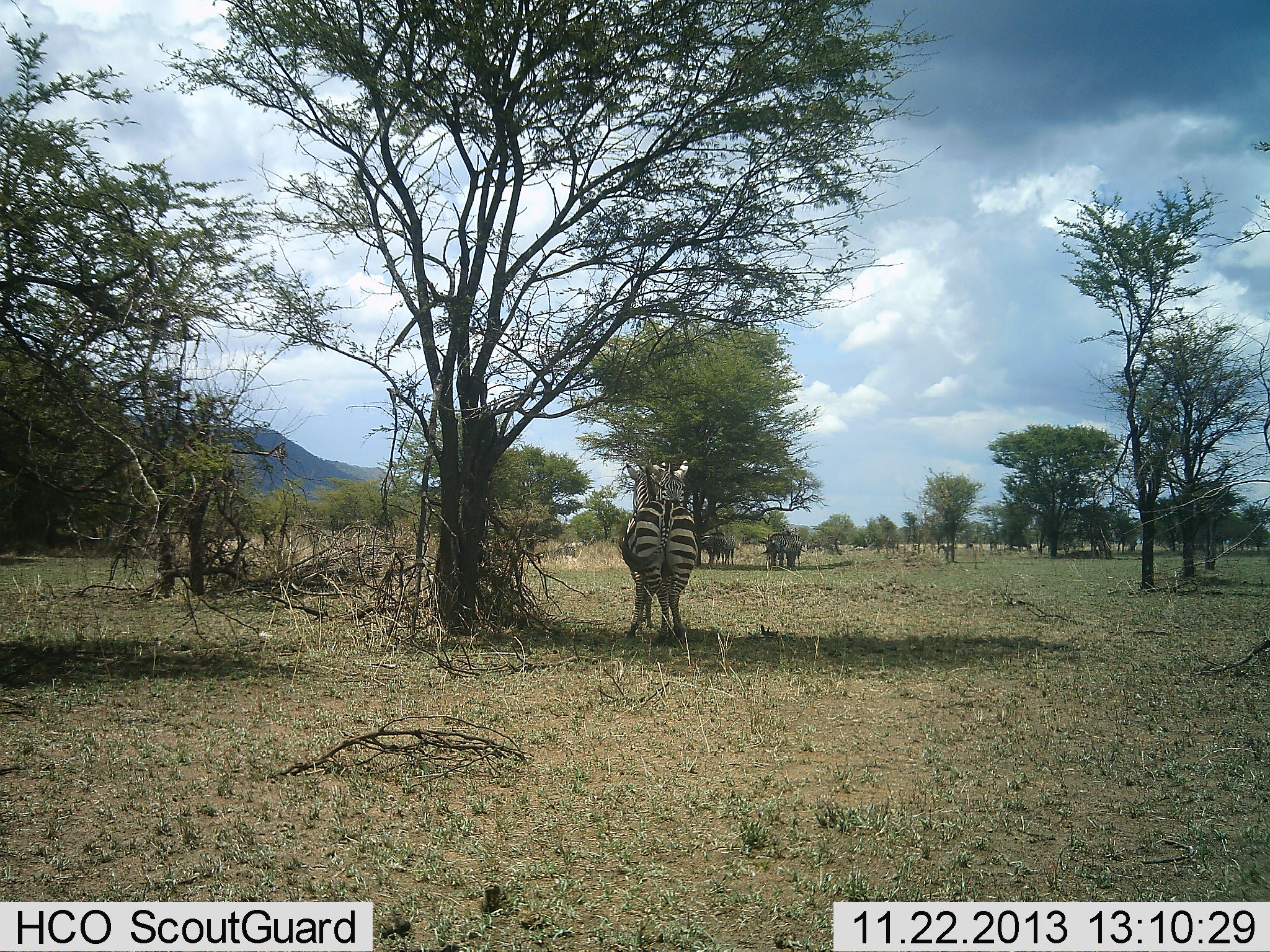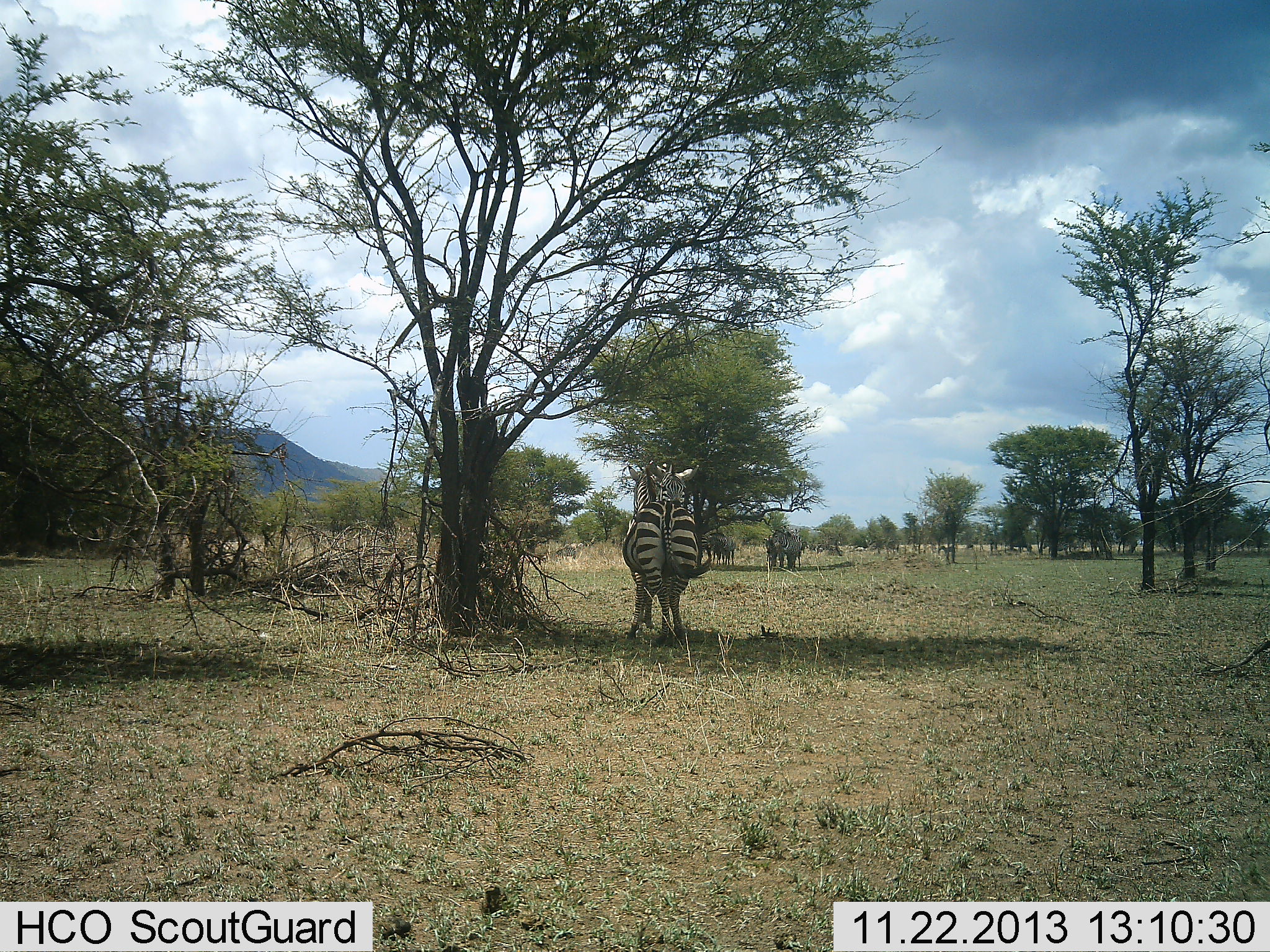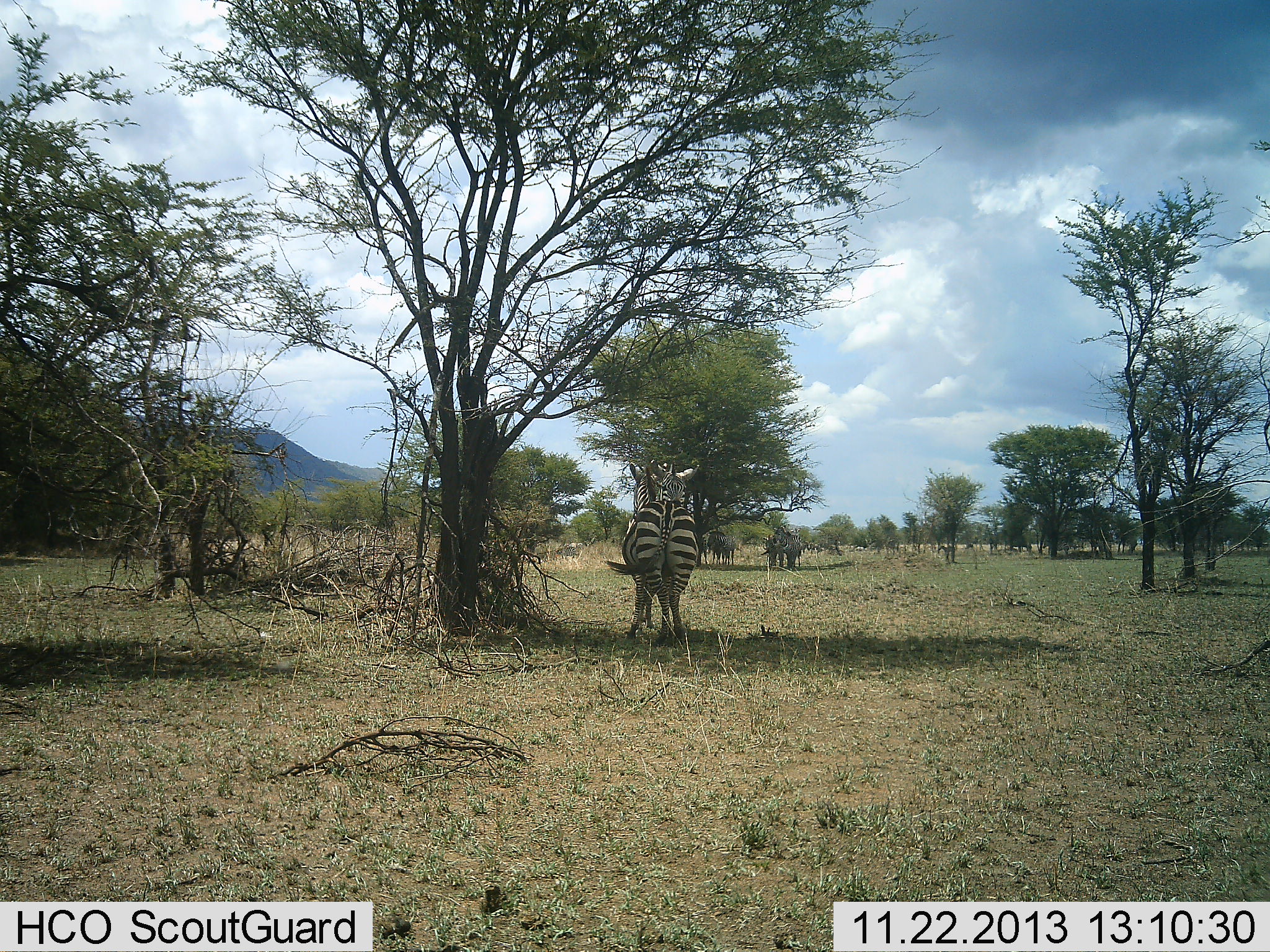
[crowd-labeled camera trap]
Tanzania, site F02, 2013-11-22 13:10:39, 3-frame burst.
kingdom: Animalia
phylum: Chordata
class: Mammalia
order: Perissodactyla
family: Equidae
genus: Equus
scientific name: Equus quagga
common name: plains zebra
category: zebra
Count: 4.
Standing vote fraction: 80%.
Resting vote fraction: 10%.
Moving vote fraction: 0%.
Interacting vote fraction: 60%.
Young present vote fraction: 10%.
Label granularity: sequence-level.